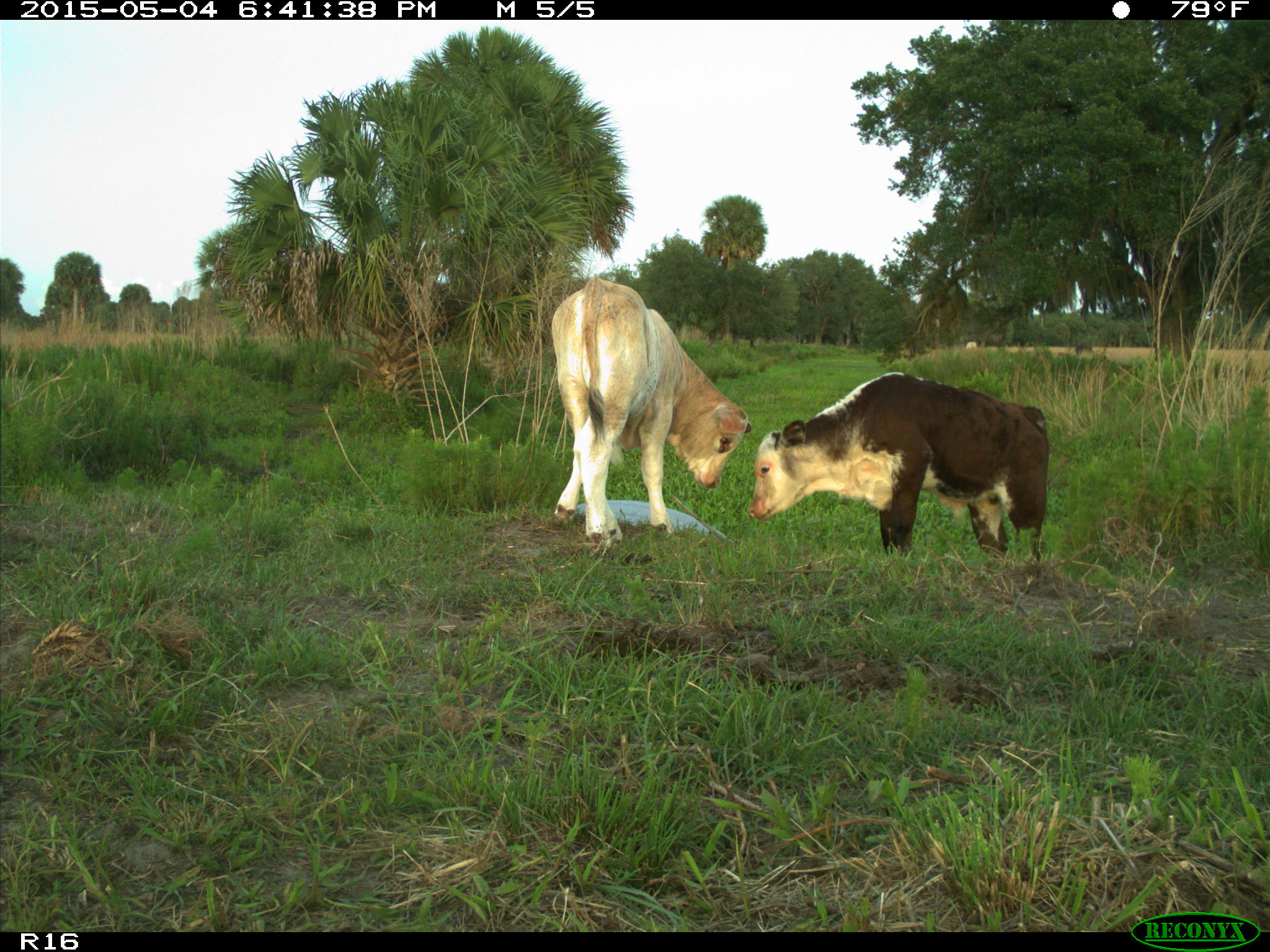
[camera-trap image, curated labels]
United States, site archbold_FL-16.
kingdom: Animalia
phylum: Chordata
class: Mammalia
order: Artiodactyla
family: Bovidae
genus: Bos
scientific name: Bos taurus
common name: domestic cow